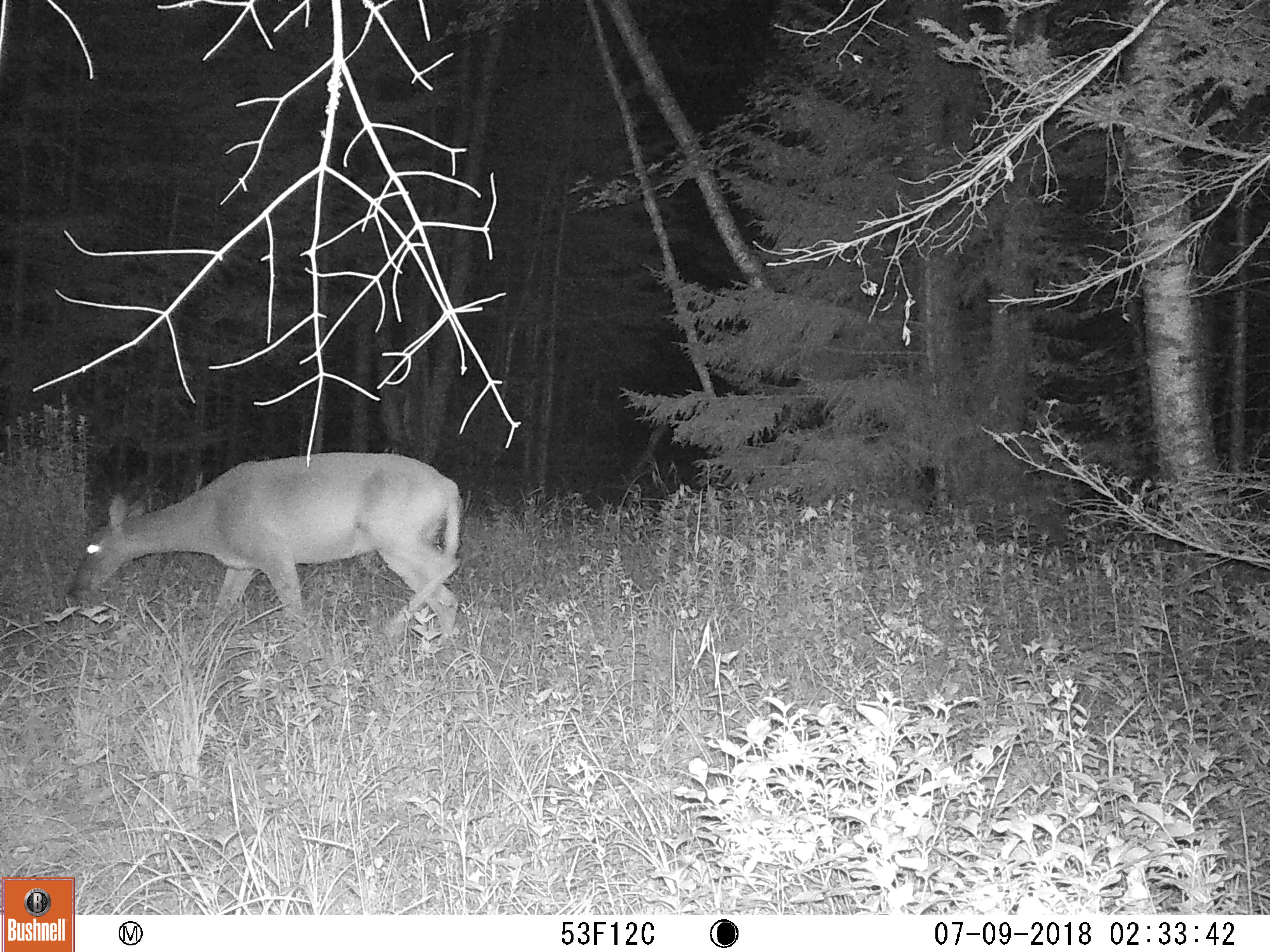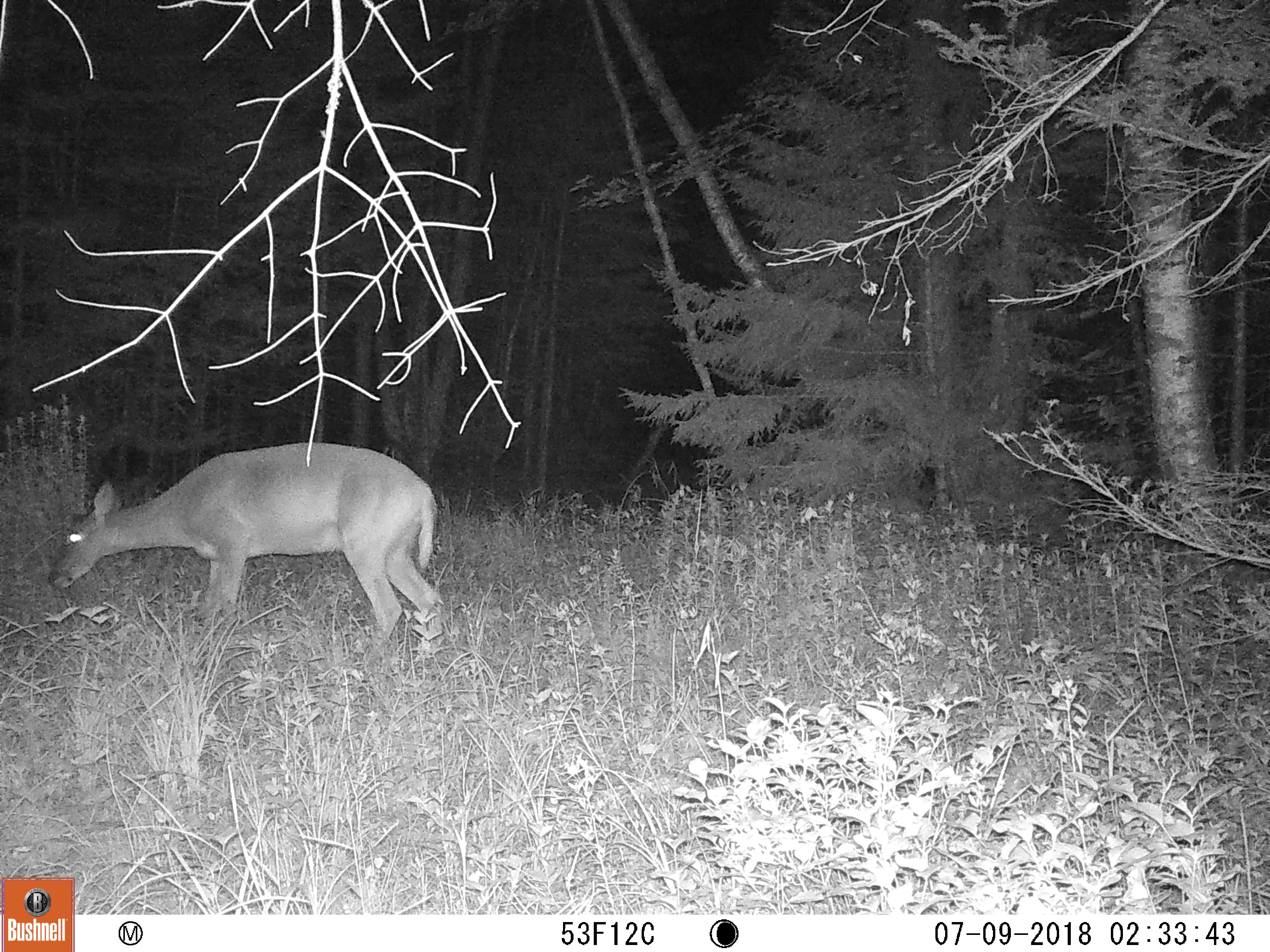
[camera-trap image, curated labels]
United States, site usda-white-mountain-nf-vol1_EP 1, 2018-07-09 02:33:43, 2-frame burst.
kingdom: Animalia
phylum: Chordata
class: Mammalia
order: Artiodactyla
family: Cervidae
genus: Odocoileus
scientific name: Odocoileus virginianus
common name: white-tailed deer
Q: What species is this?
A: White-tailed deer (Odocoileus virginianus).